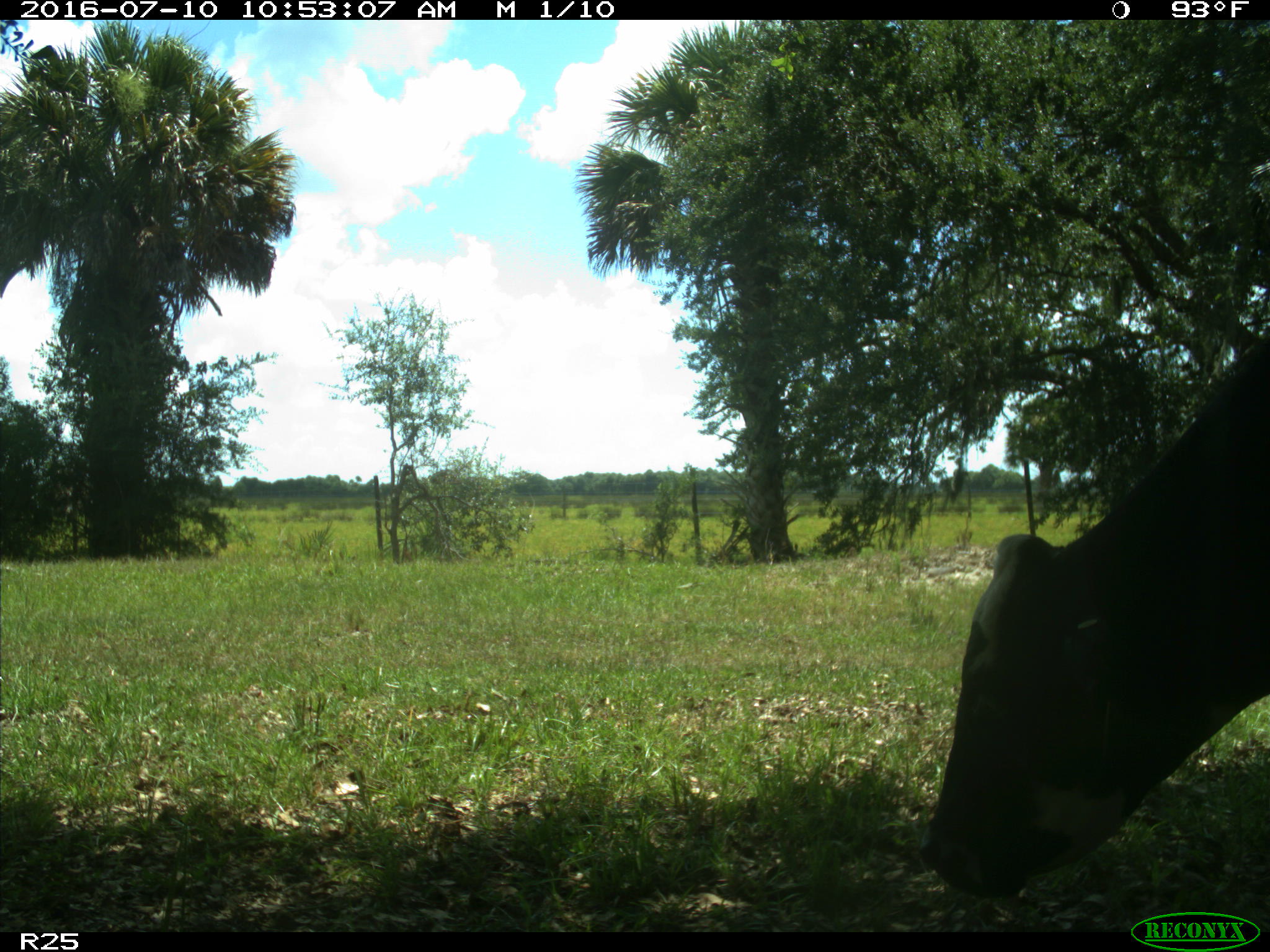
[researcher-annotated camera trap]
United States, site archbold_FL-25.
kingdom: Animalia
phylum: Chordata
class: Mammalia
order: Artiodactyla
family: Bovidae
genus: Bos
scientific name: Bos taurus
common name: domestic cow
Bos taurus (domestic cow).